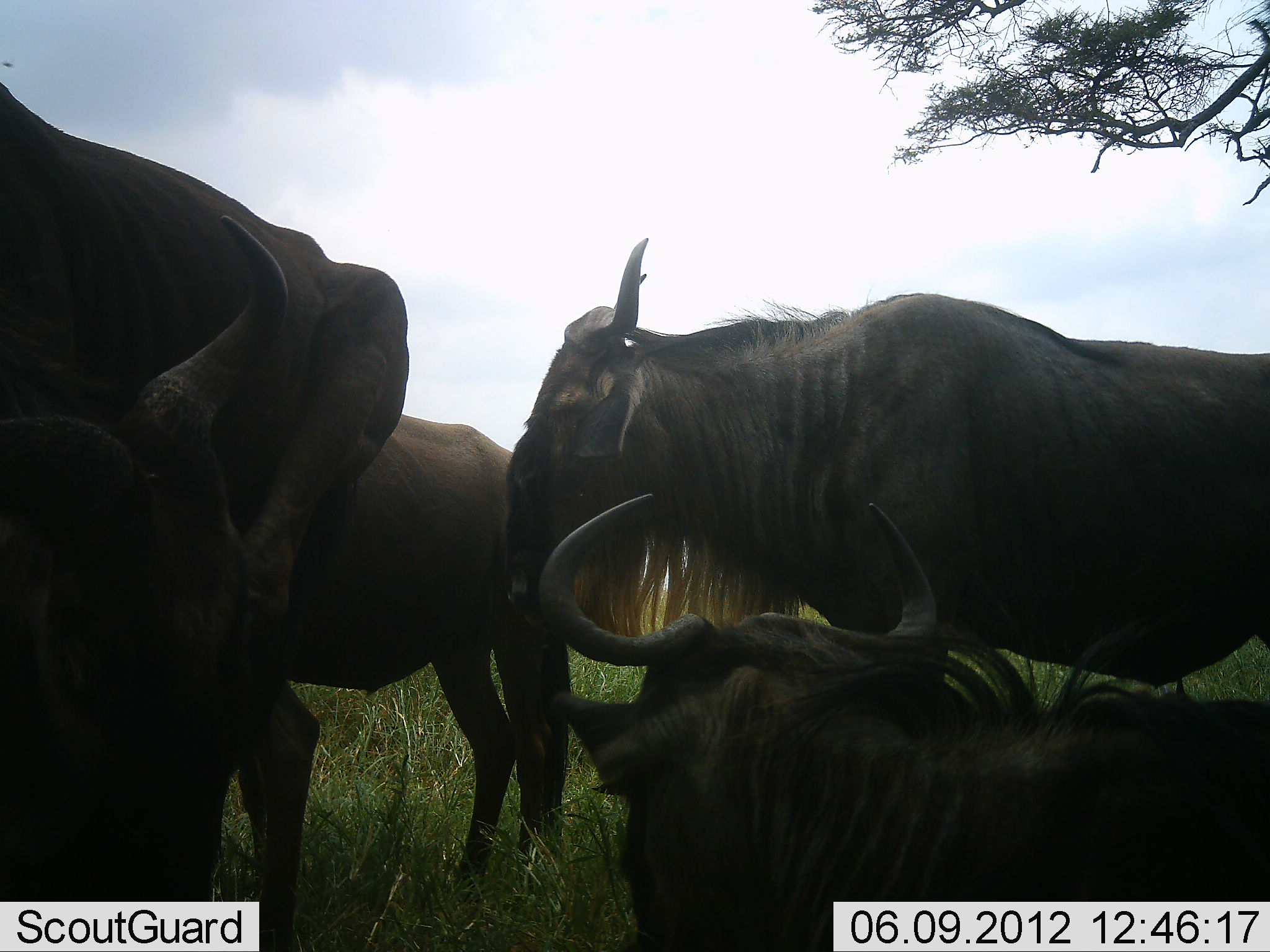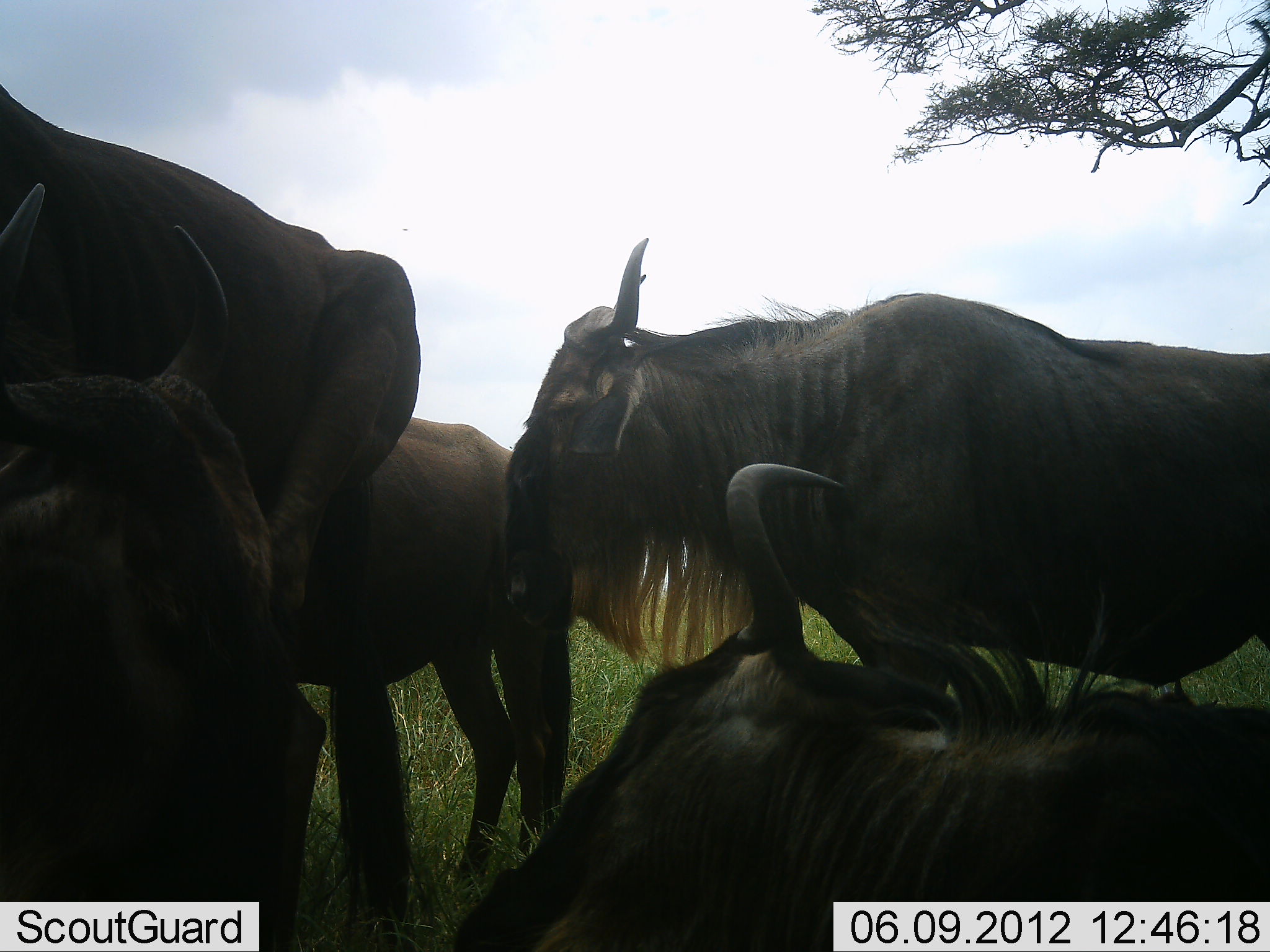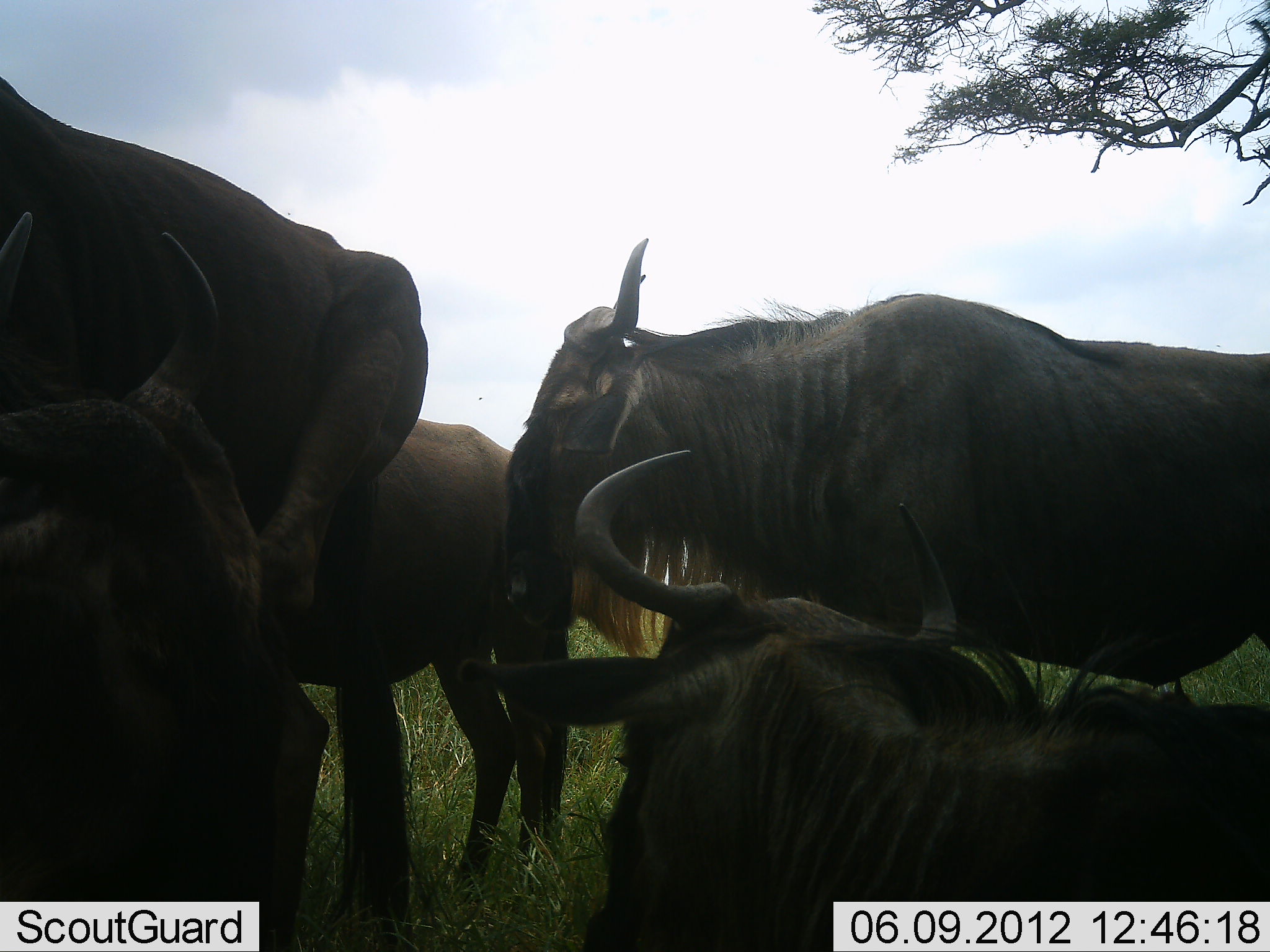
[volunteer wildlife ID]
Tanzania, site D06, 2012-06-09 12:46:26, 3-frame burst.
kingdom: Animalia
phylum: Chordata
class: Mammalia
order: Artiodactyla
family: Bovidae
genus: Connochaetes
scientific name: Connochaetes taurinus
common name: blue wildebeest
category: wildebeest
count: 5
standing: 90%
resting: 70%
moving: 0%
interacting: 30%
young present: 0%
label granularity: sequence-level